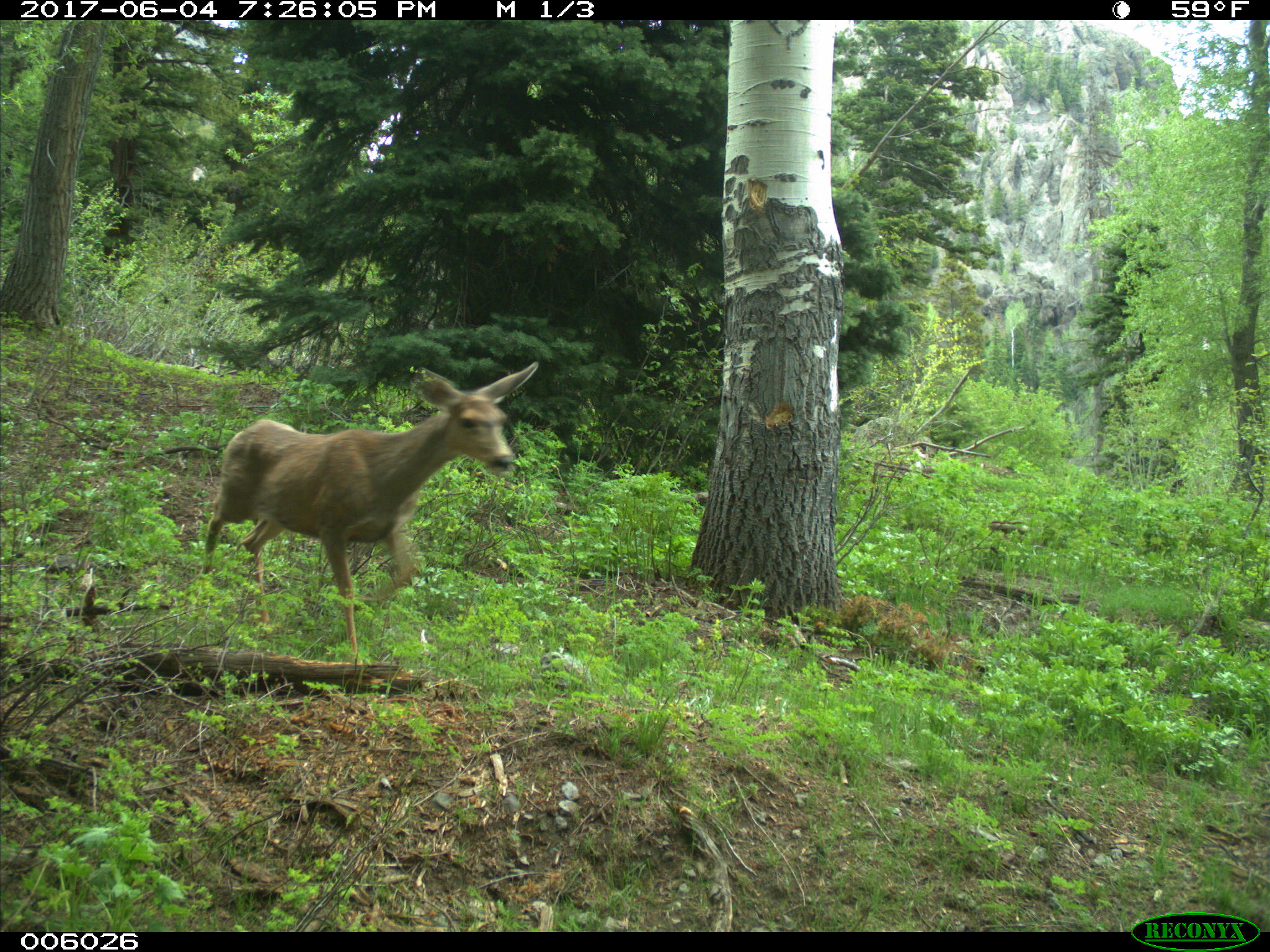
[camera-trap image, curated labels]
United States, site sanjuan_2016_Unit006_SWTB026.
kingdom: Animalia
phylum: Chordata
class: Mammalia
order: Artiodactyla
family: Cervidae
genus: Odocoileus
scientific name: Odocoileus hemionus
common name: mule deer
Odocoileus hemionus (mule deer).